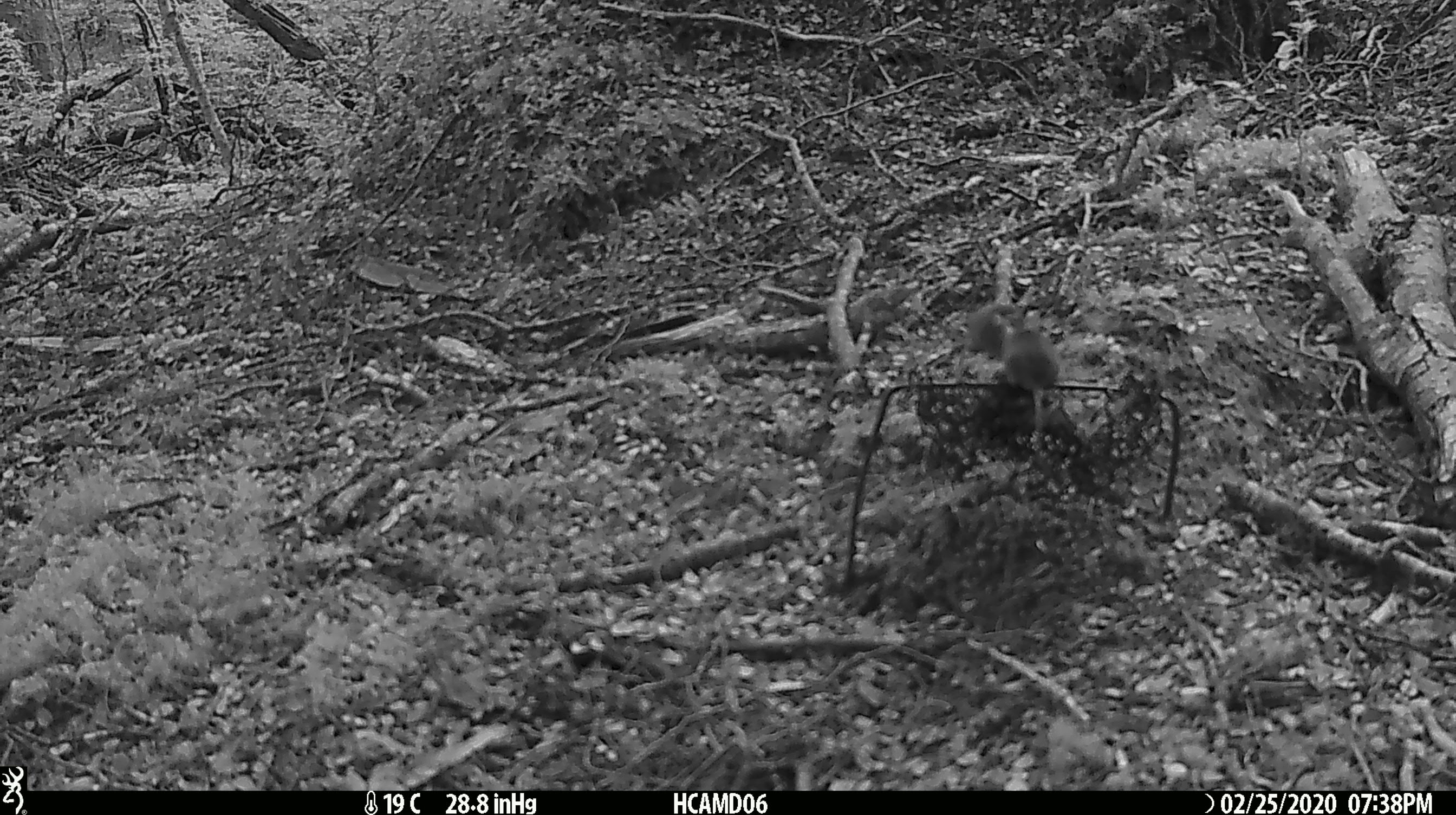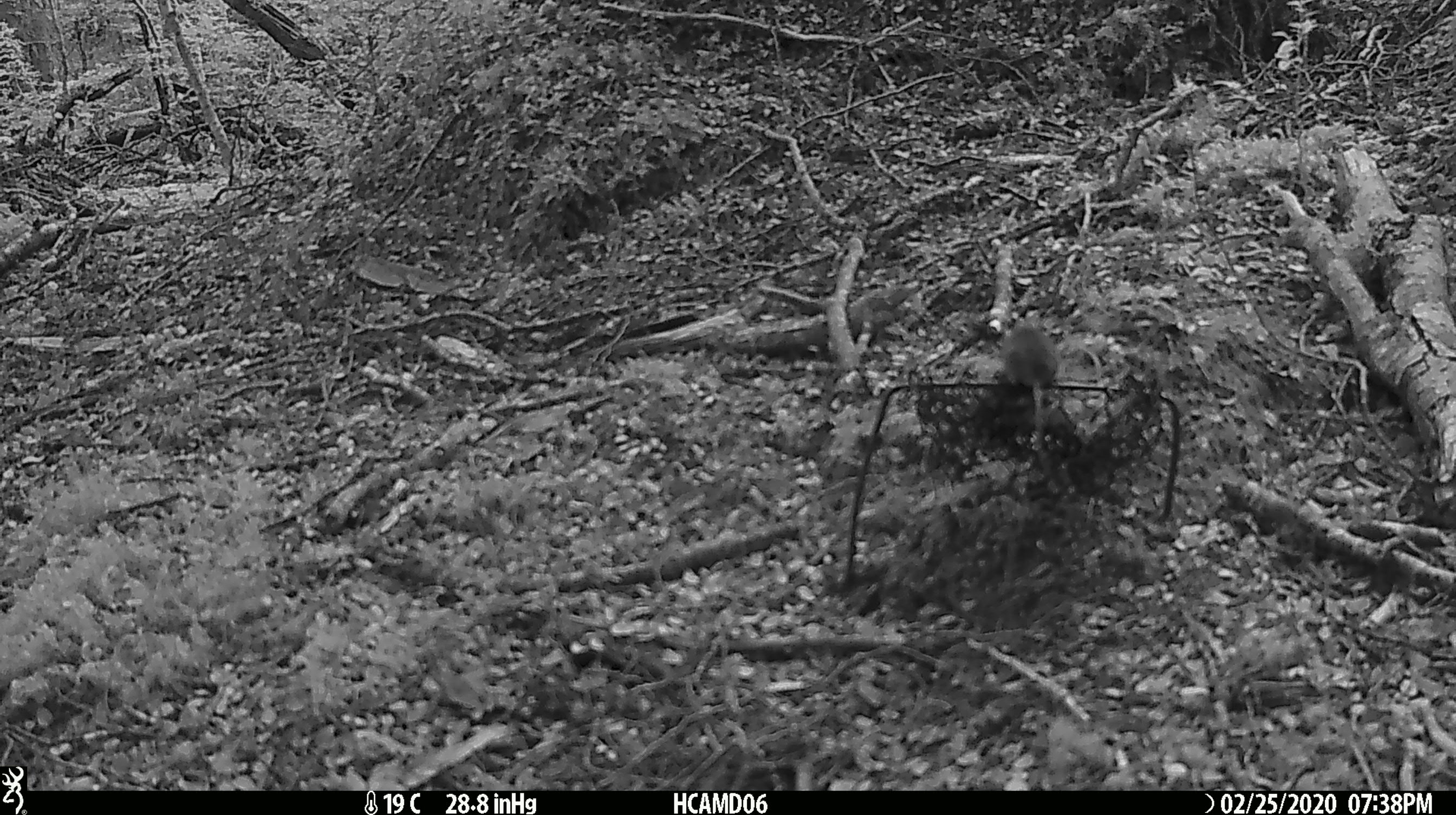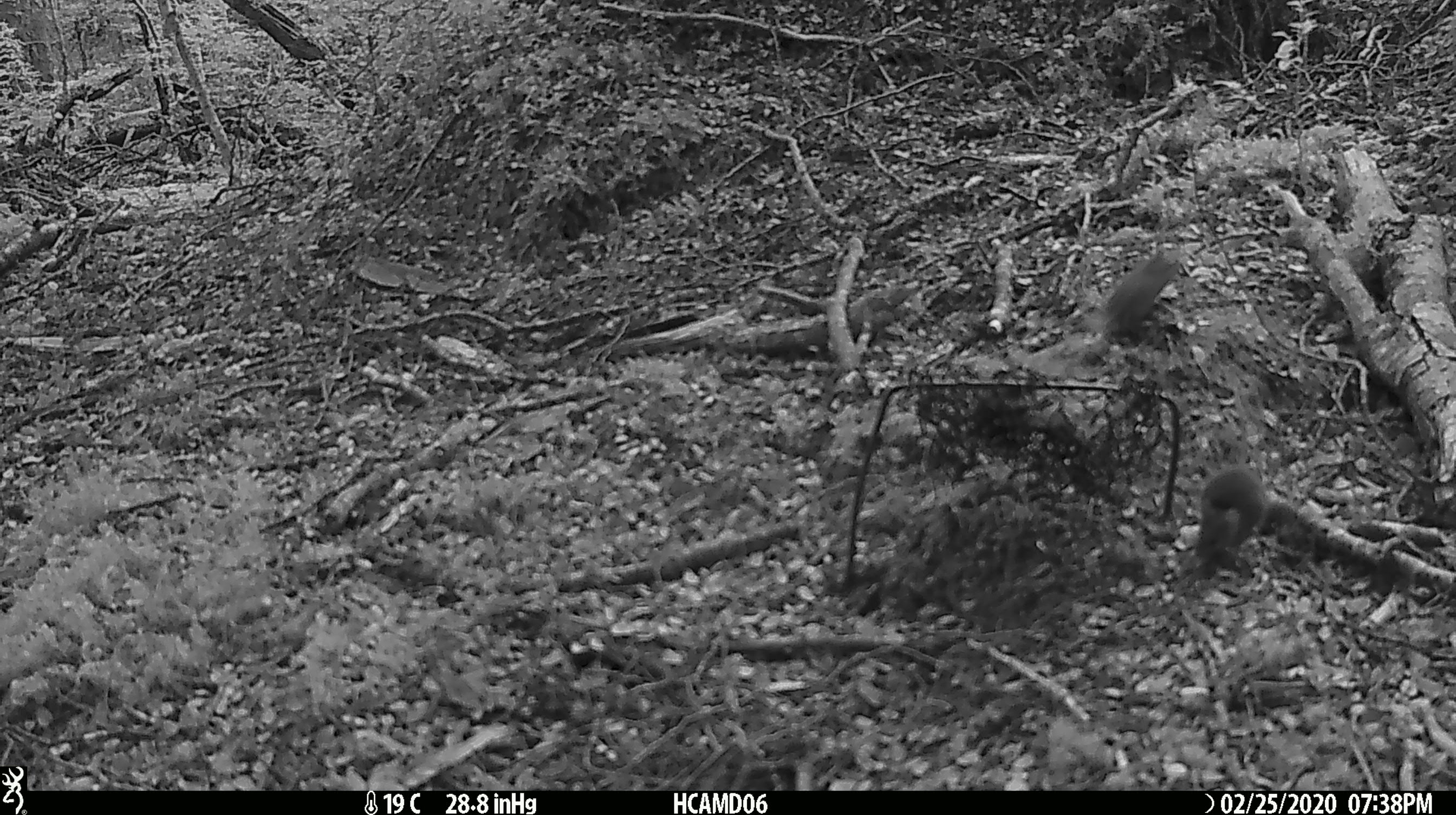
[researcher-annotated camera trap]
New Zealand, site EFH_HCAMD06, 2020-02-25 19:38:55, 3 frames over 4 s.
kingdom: Animalia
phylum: Chordata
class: Mammalia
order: Rodentia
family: Muridae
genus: Mus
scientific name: Mus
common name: mouse